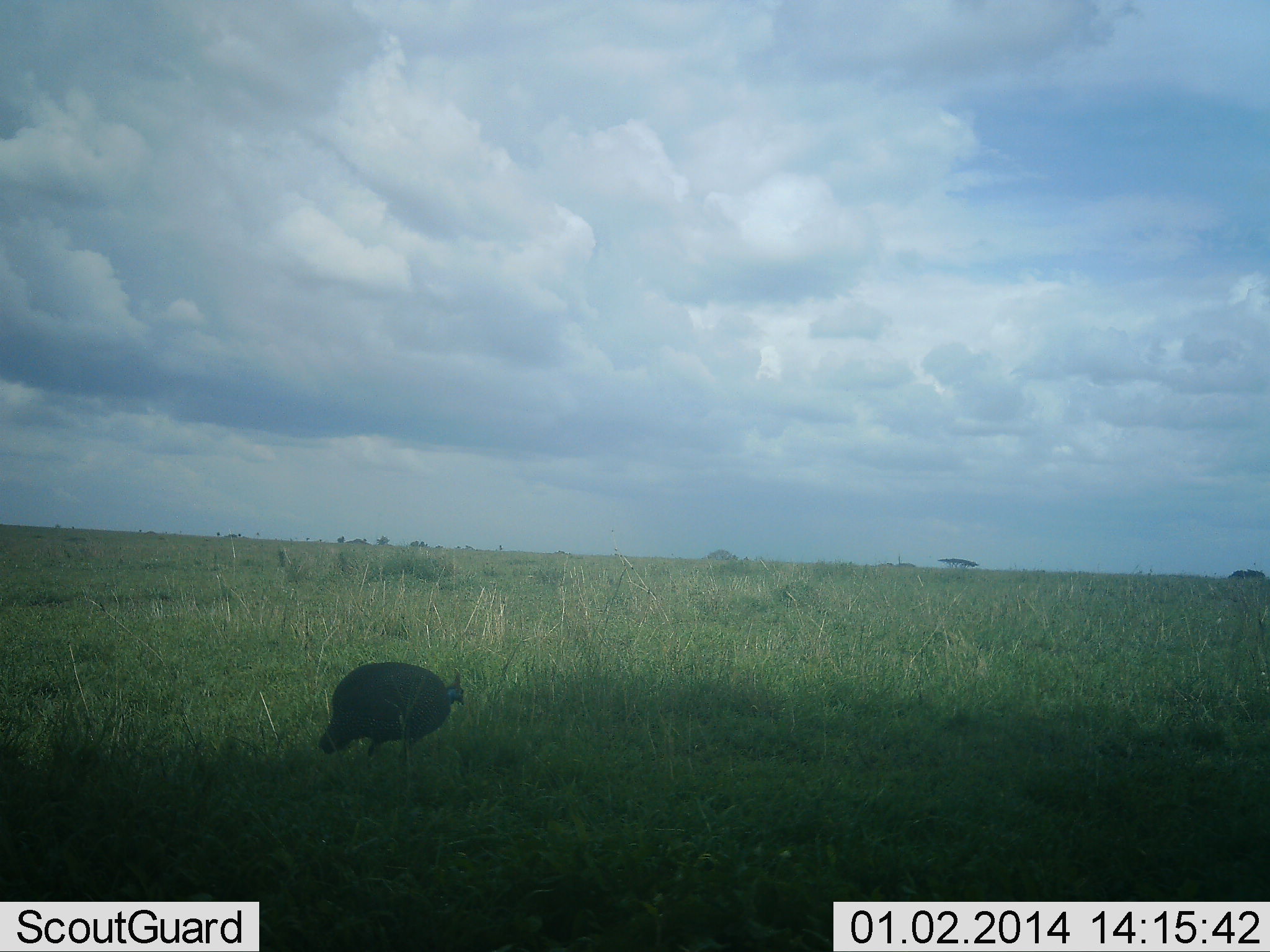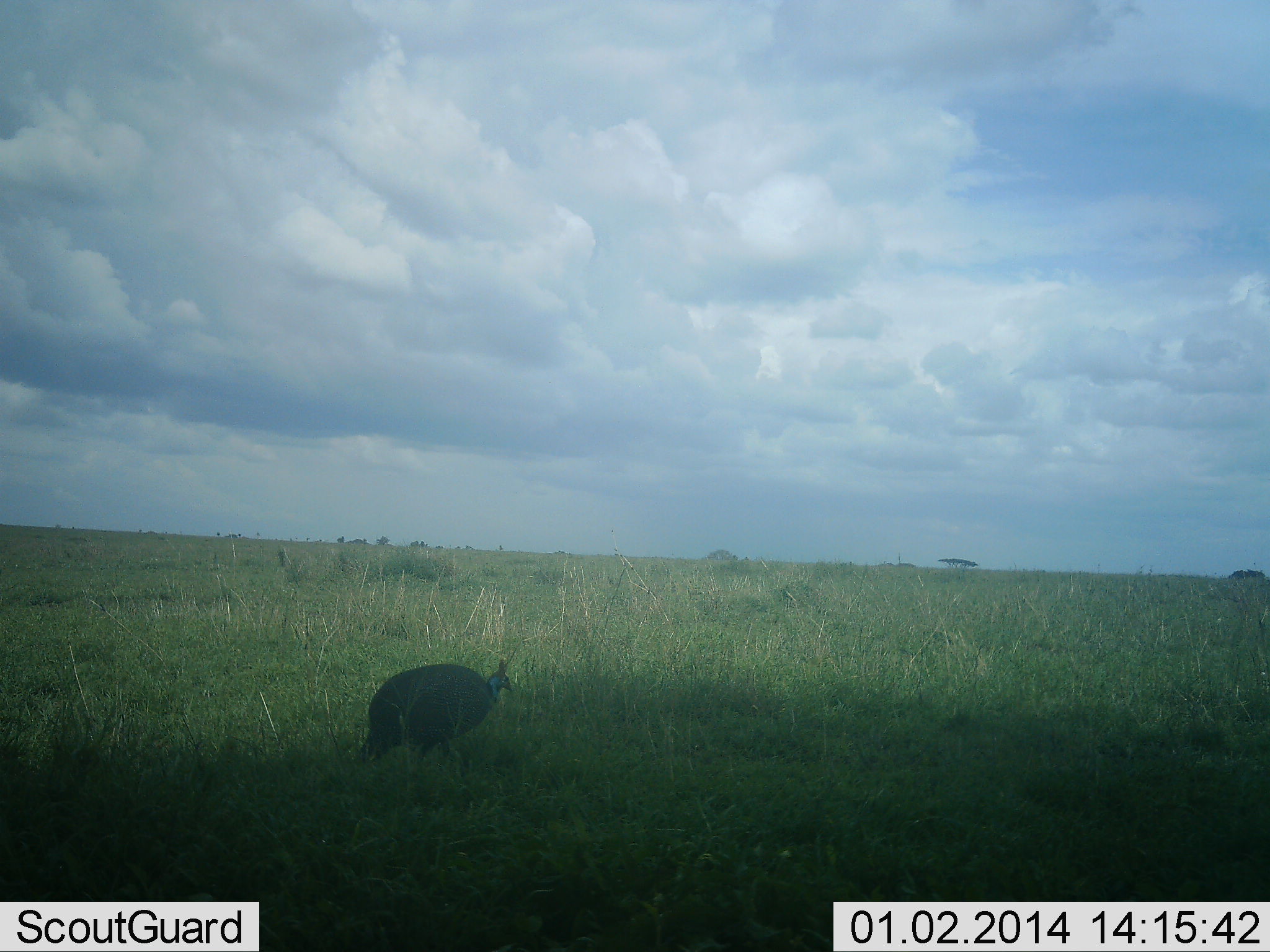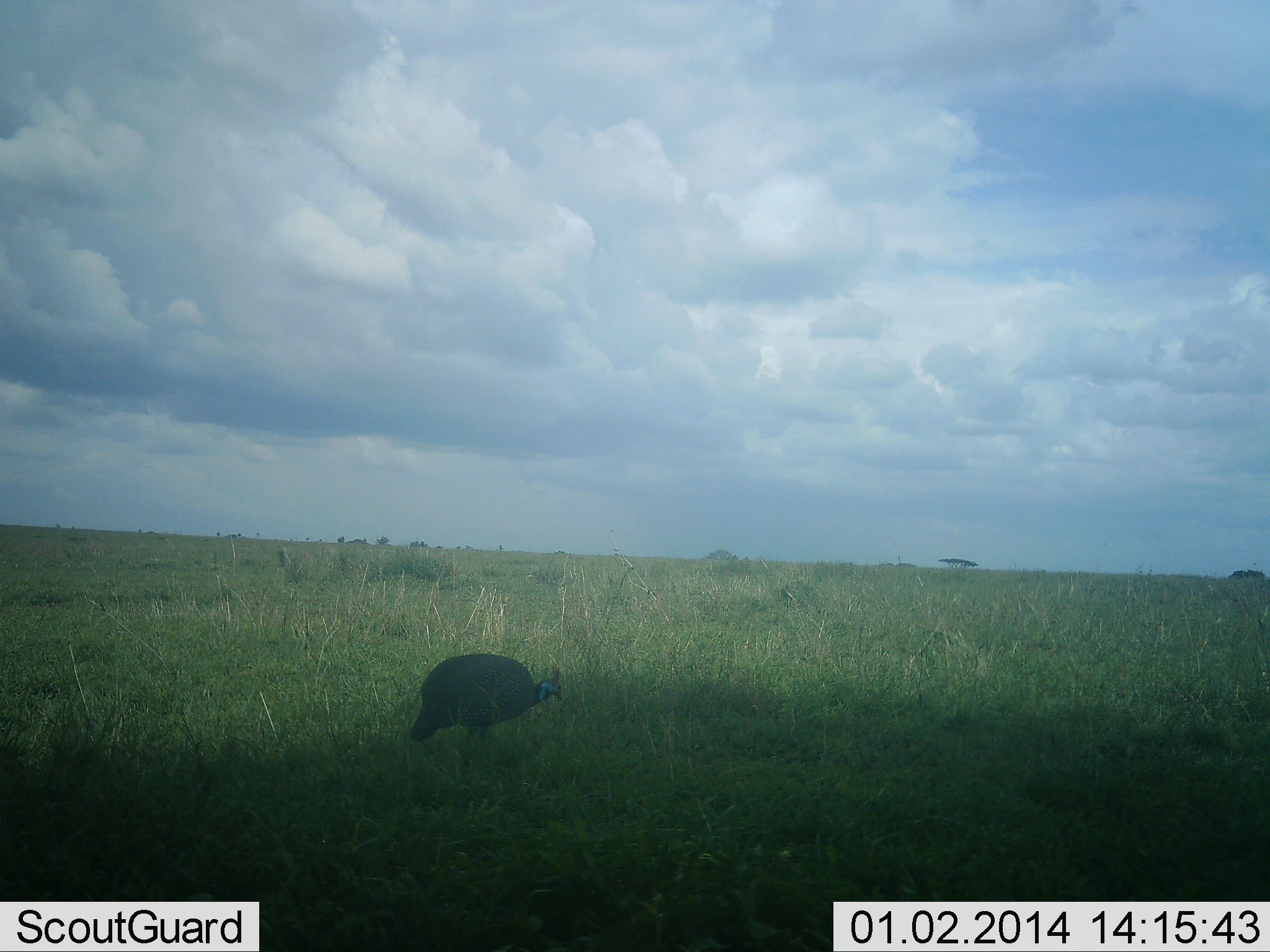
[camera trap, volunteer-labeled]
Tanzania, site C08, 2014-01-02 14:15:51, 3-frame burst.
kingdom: Animalia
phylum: Chordata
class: Aves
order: Galliformes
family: Numididae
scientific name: Numididae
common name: guinea fowl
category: guineafowl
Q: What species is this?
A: Guineafowl (guinea fowl) (Numididae).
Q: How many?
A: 1.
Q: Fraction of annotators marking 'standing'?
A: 20%.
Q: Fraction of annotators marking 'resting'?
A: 0%.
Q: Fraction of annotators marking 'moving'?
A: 90%.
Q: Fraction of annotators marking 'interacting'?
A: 0%.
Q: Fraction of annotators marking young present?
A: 0%.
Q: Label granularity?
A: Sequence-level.